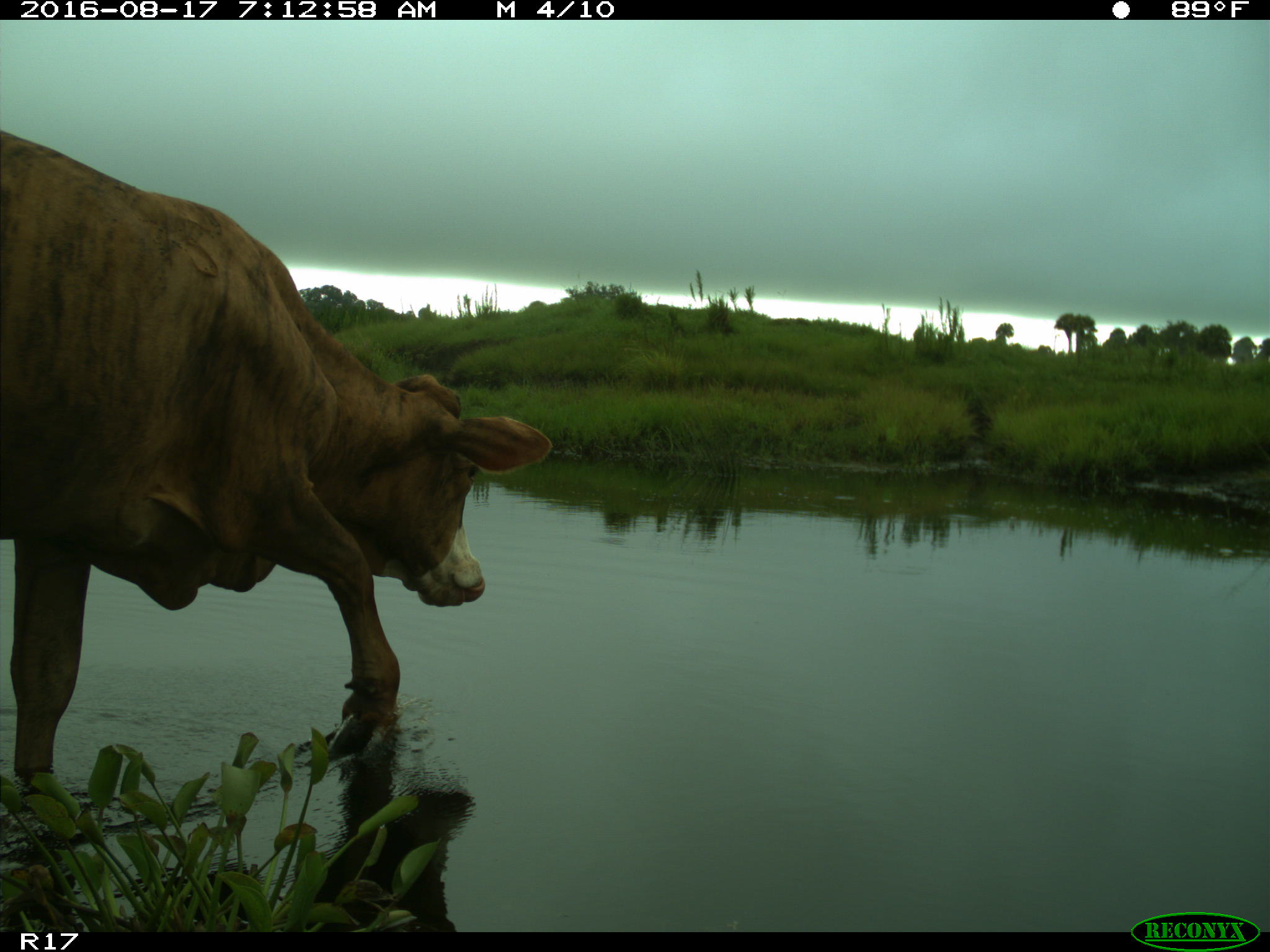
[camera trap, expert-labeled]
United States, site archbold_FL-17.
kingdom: Animalia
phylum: Chordata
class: Mammalia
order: Artiodactyla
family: Bovidae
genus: Bos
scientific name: Bos taurus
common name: domestic cow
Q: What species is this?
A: Bos taurus (domestic cow).